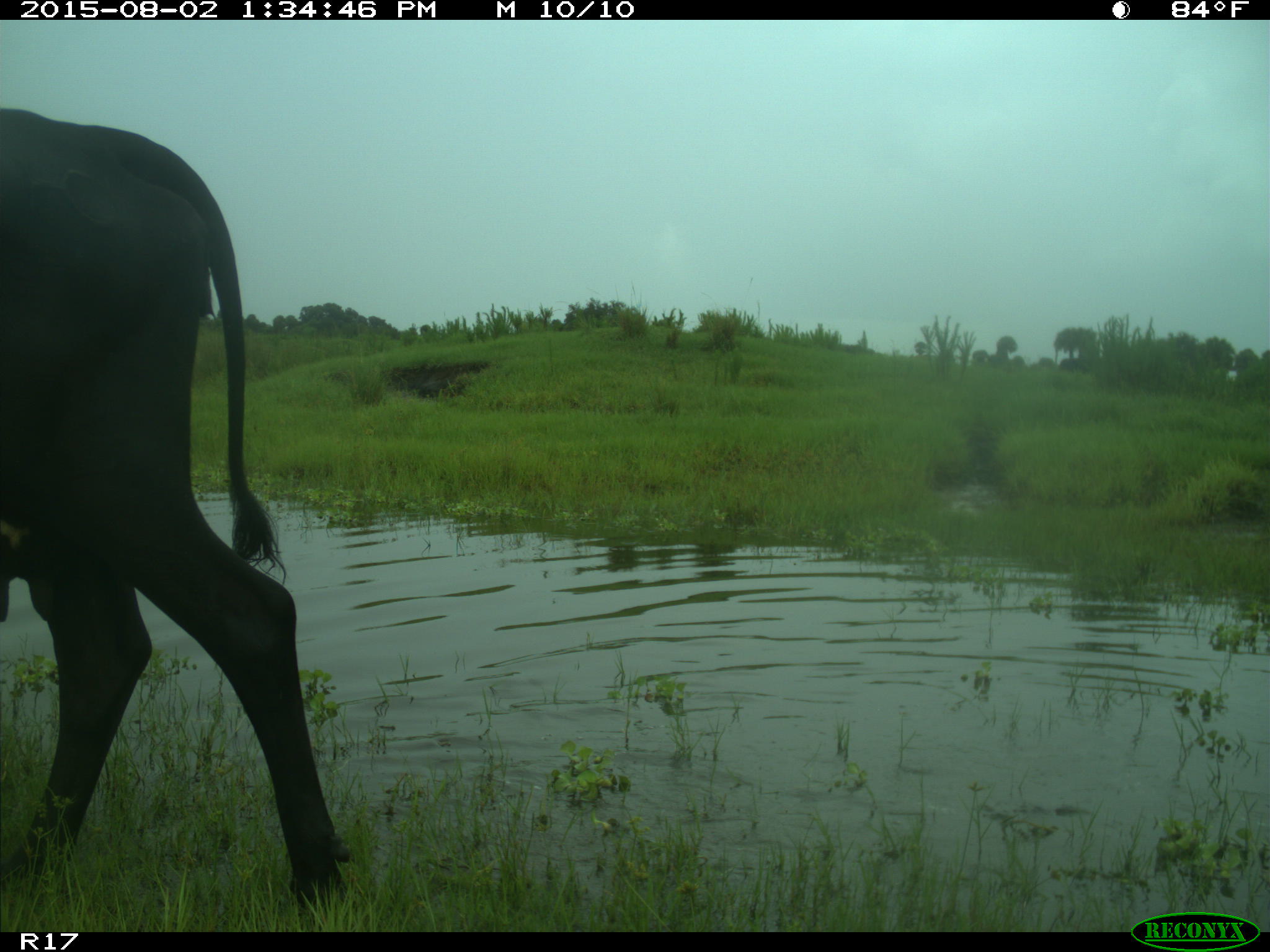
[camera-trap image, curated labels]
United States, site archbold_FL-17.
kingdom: Animalia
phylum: Chordata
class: Mammalia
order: Artiodactyla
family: Bovidae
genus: Bos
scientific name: Bos taurus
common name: domestic cow